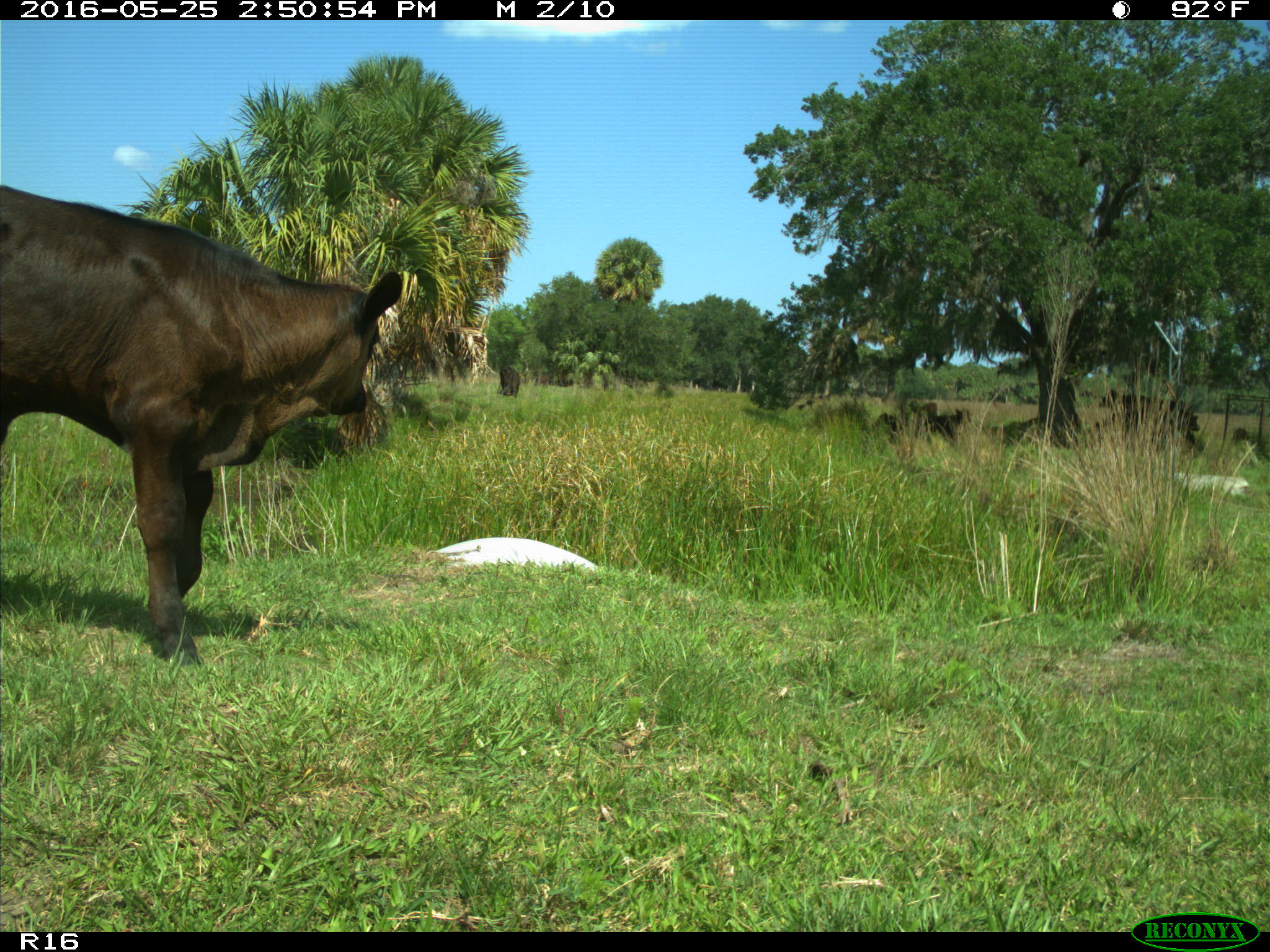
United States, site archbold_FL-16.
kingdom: Animalia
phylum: Chordata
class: Mammalia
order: Artiodactyla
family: Bovidae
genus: Bos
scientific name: Bos taurus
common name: domestic cow